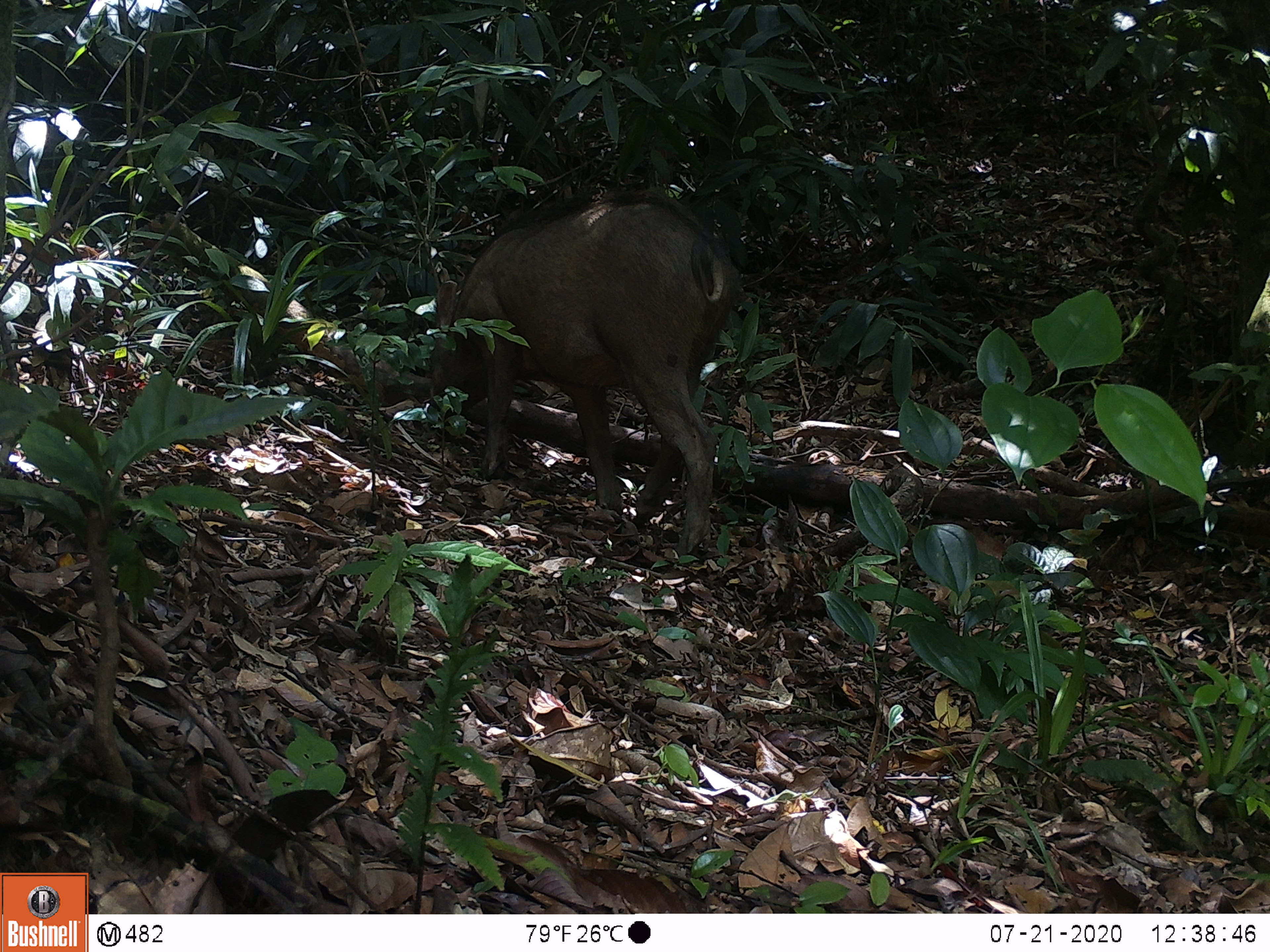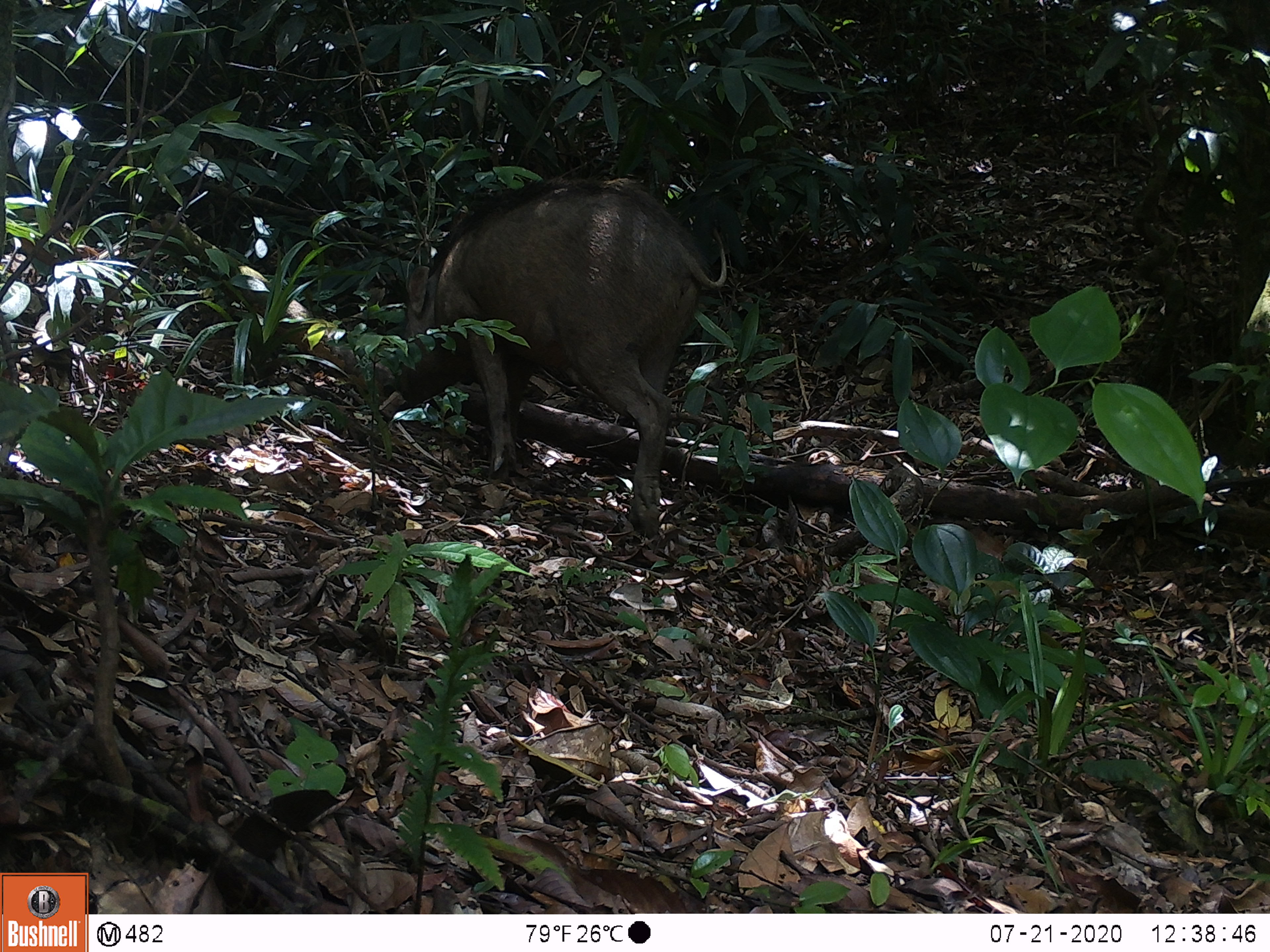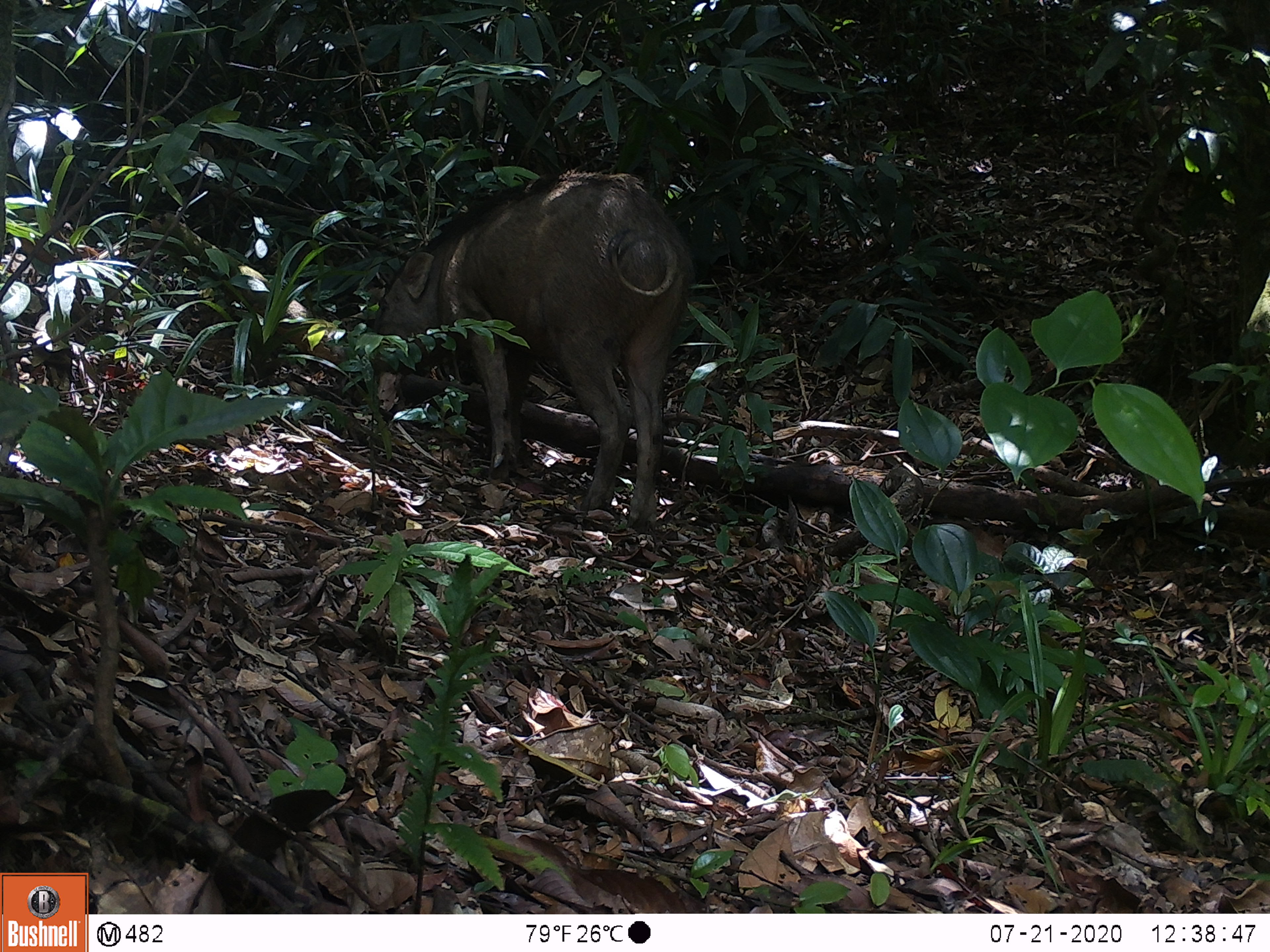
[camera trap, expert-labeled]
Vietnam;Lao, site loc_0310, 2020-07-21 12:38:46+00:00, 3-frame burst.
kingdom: Animalia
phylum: Chordata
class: Mammalia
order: Artiodactyla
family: Suidae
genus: Sus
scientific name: Sus scrofa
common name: eurasian wild pig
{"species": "eurasian wild pig (Sus scrofa)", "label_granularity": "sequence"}